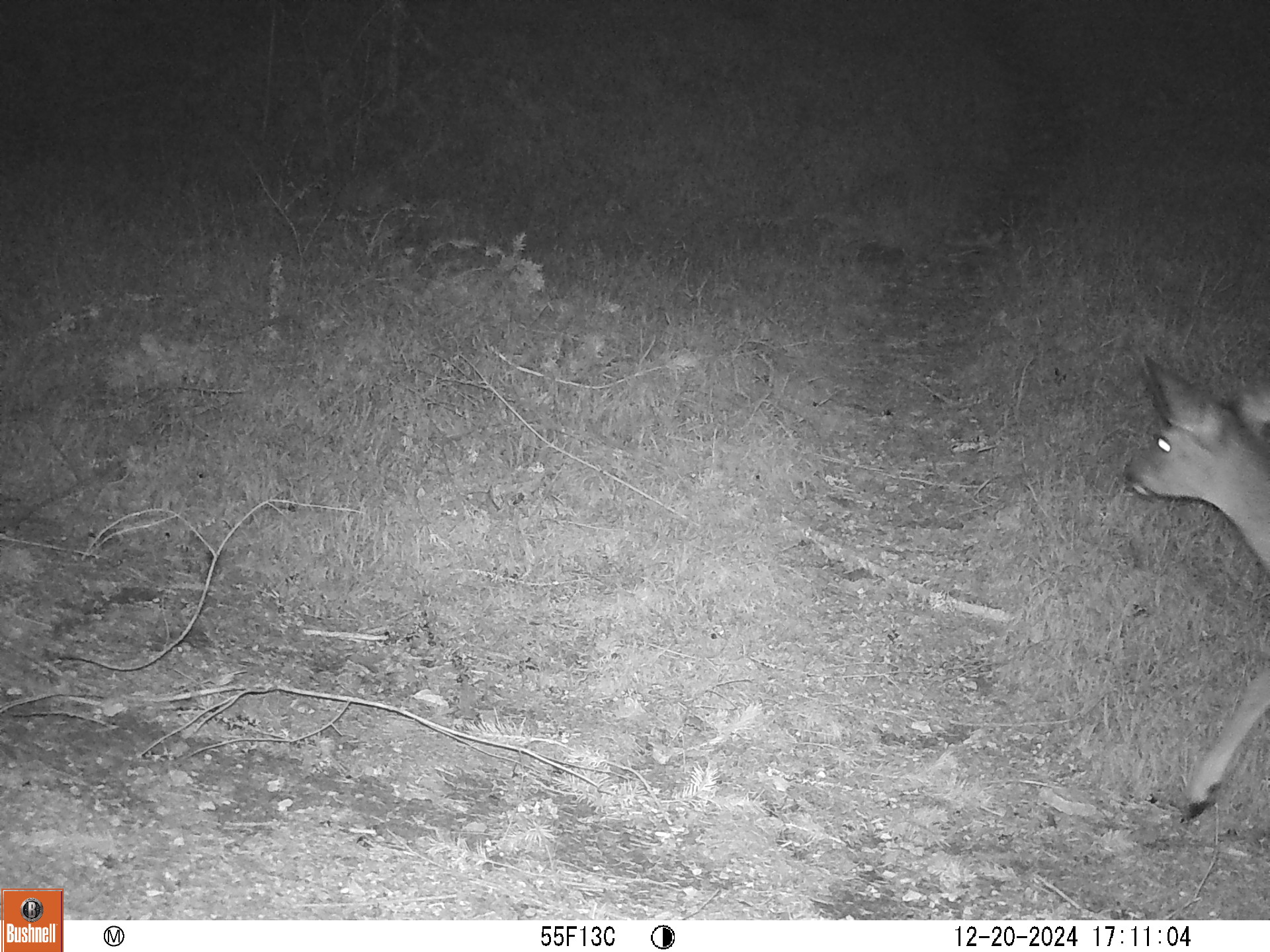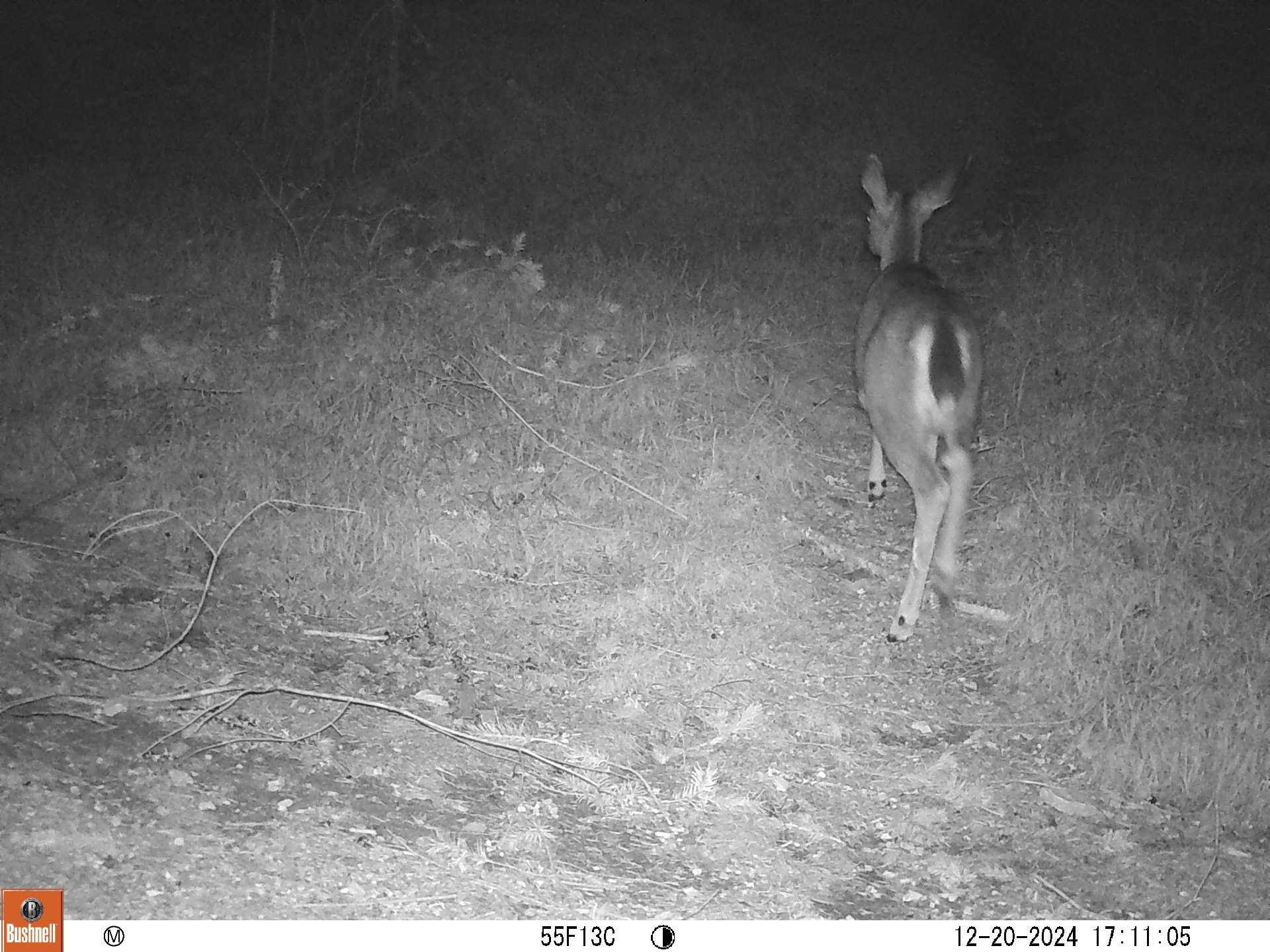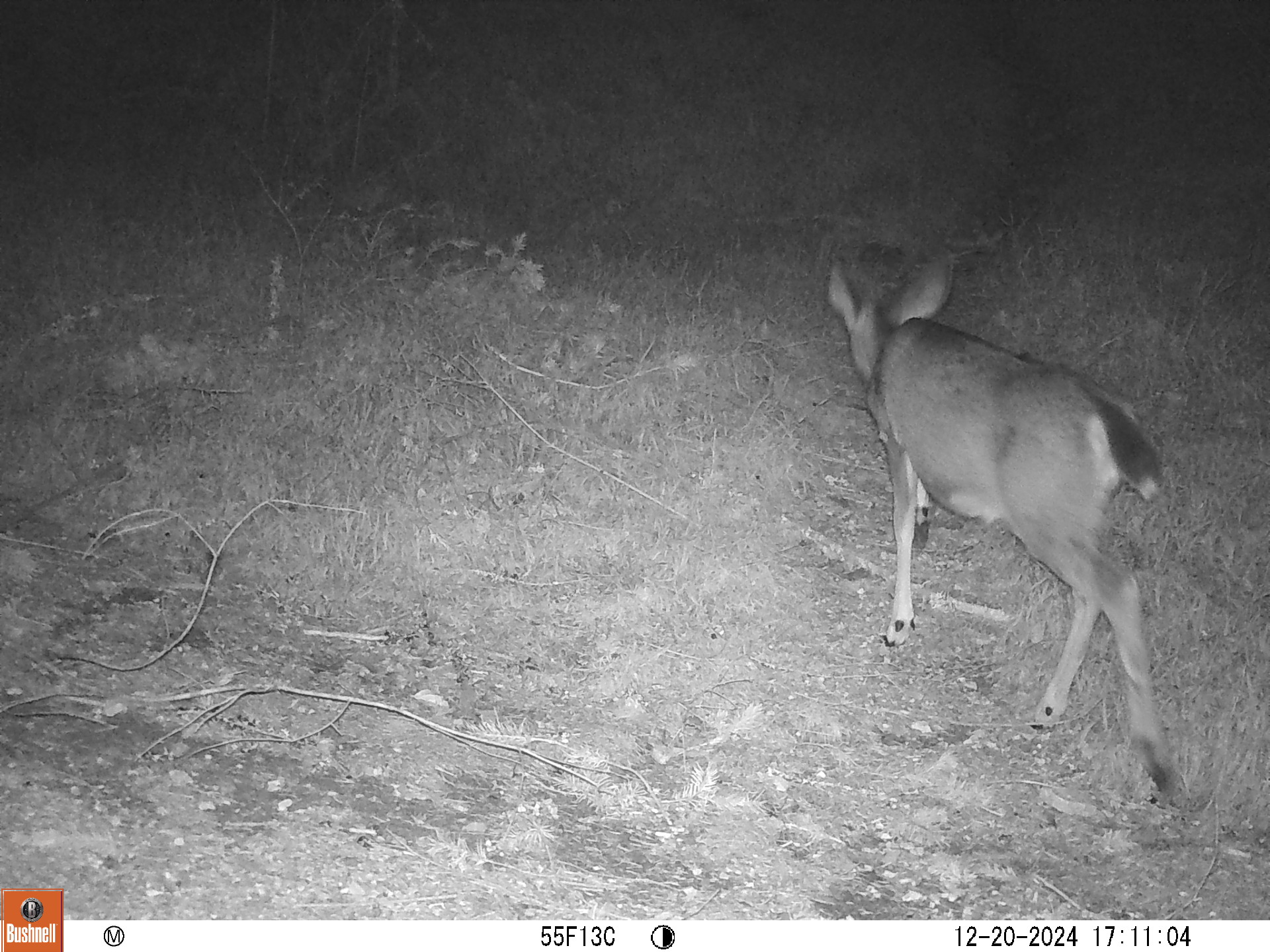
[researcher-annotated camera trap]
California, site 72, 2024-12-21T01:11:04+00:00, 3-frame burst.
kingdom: Animalia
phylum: Chordata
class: Mammalia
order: Artiodactyla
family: Cervidae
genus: Odocoileus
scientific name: Odocoileus hemionus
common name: mule deer